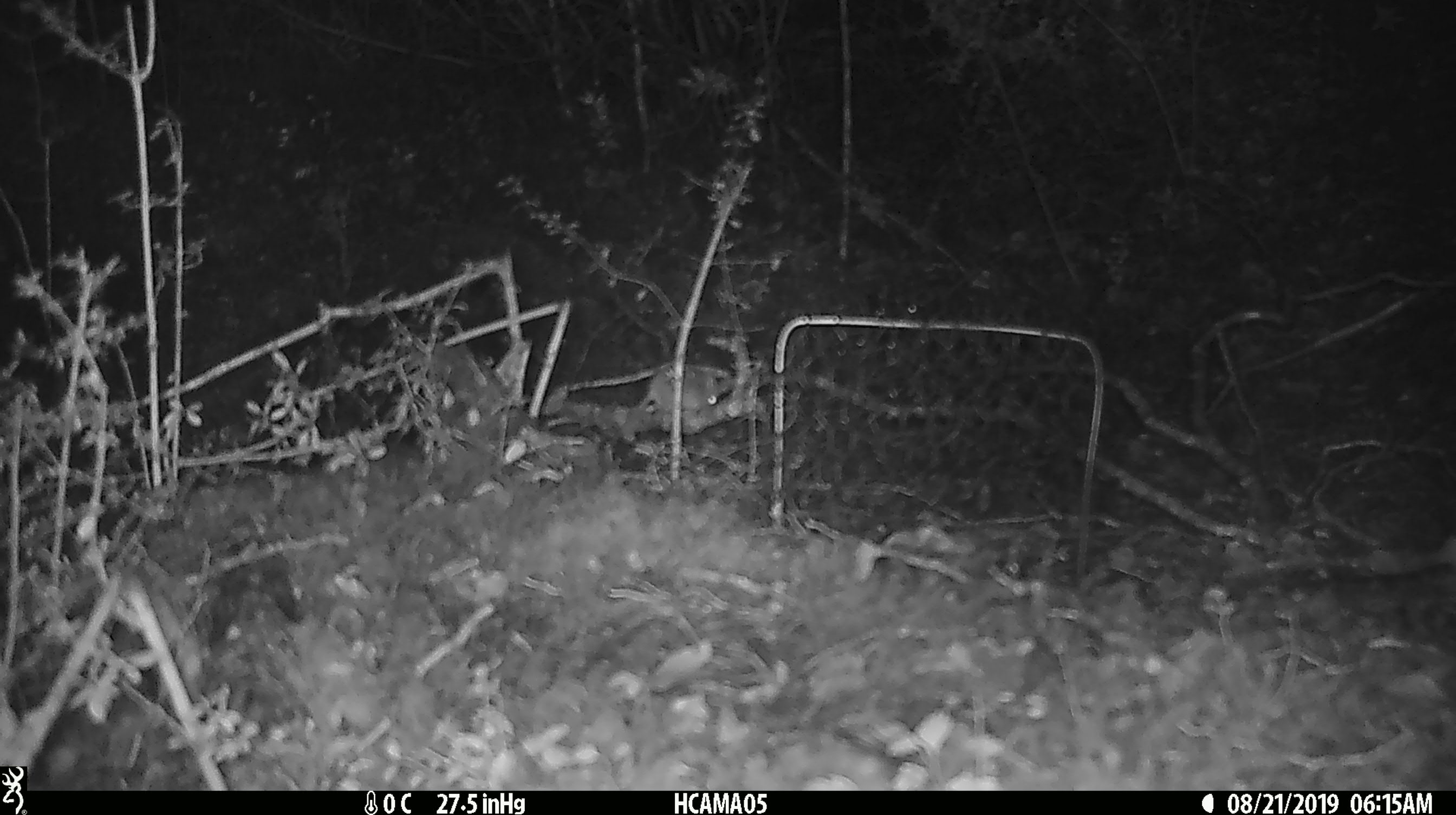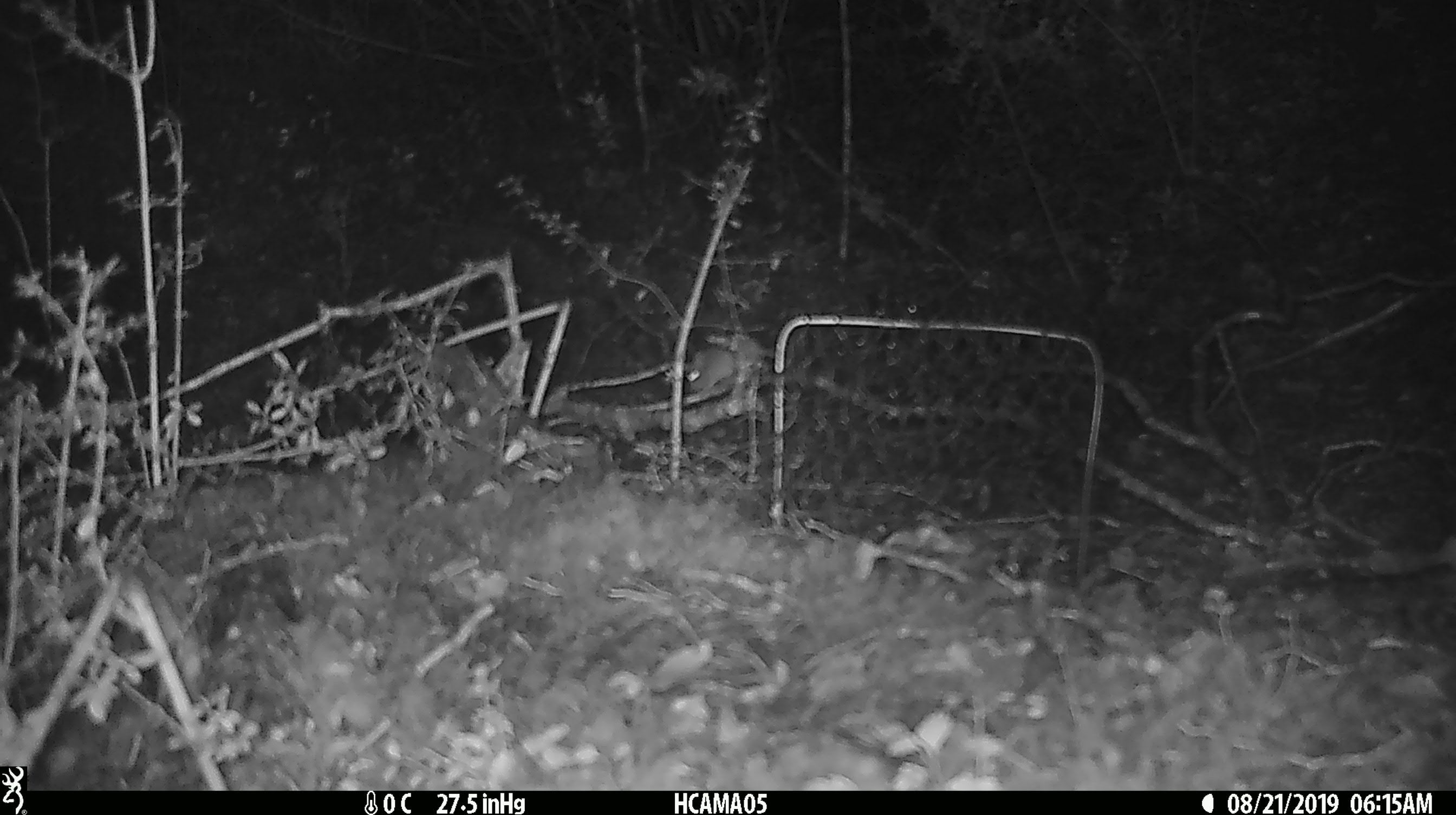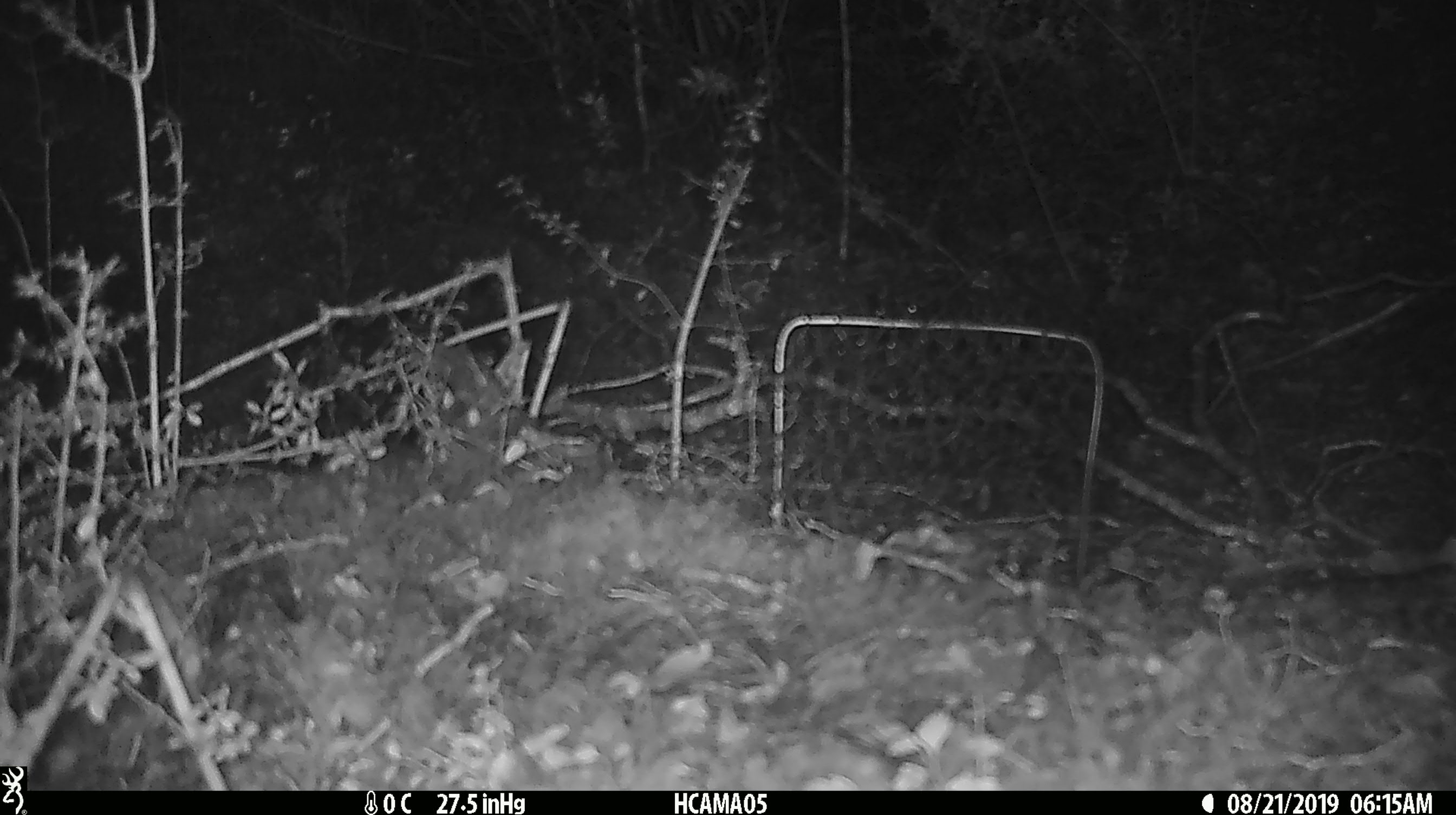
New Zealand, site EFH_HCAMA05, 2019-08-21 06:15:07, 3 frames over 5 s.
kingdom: Animalia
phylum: Chordata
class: Mammalia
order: Rodentia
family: Muridae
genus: Mus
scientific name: Mus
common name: mouse